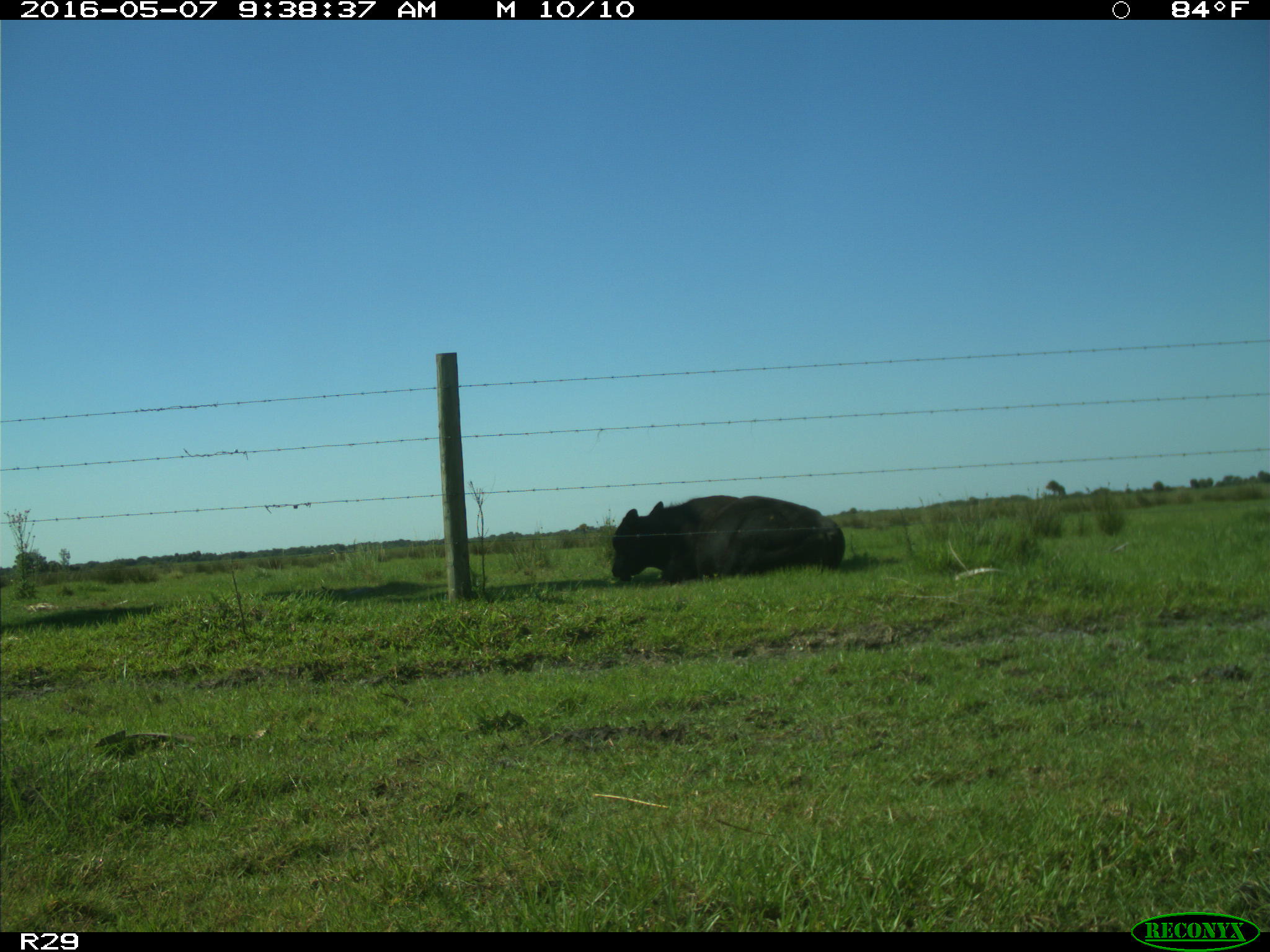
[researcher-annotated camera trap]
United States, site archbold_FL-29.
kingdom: Animalia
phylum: Chordata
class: Mammalia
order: Artiodactyla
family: Bovidae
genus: Bos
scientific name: Bos taurus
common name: domestic cow